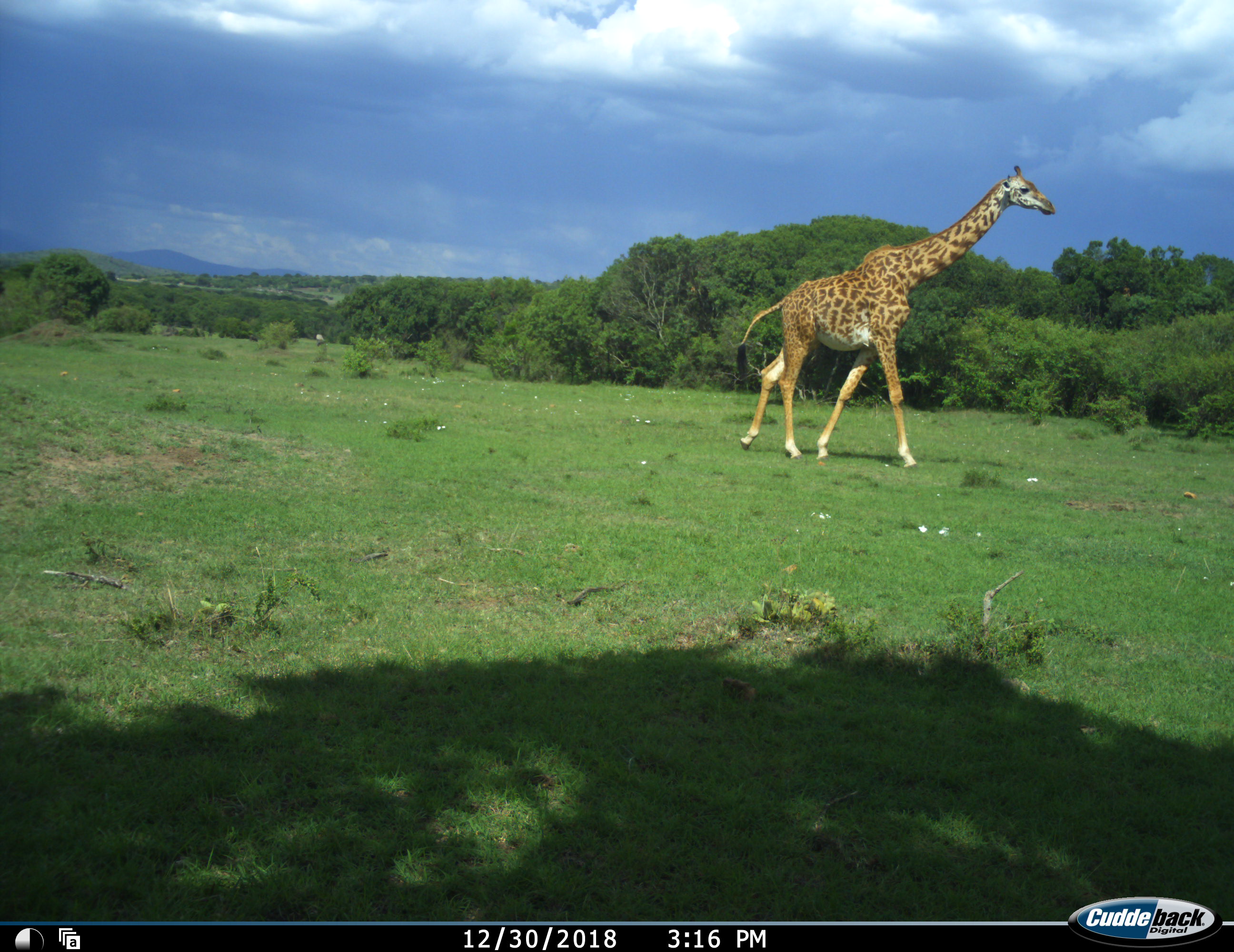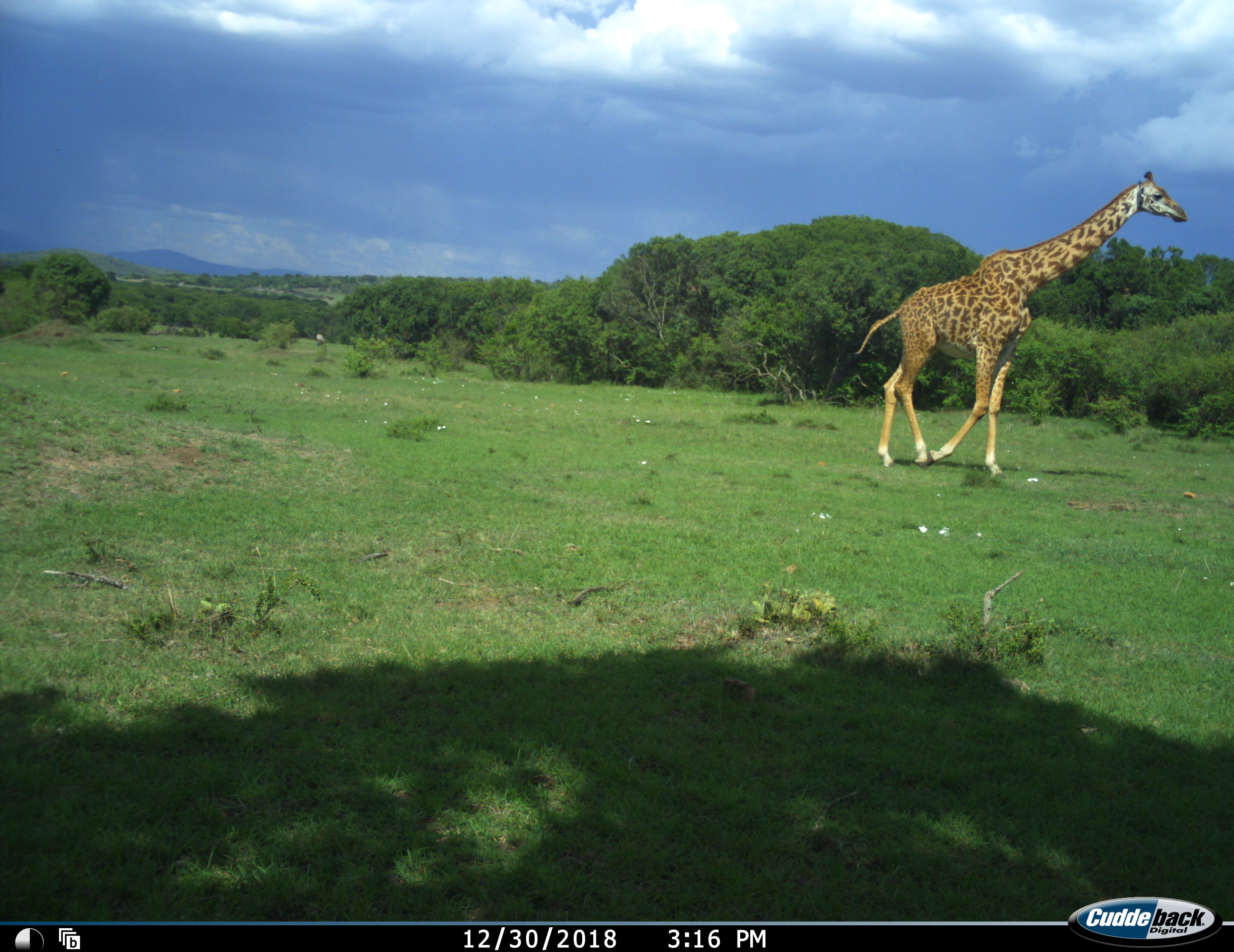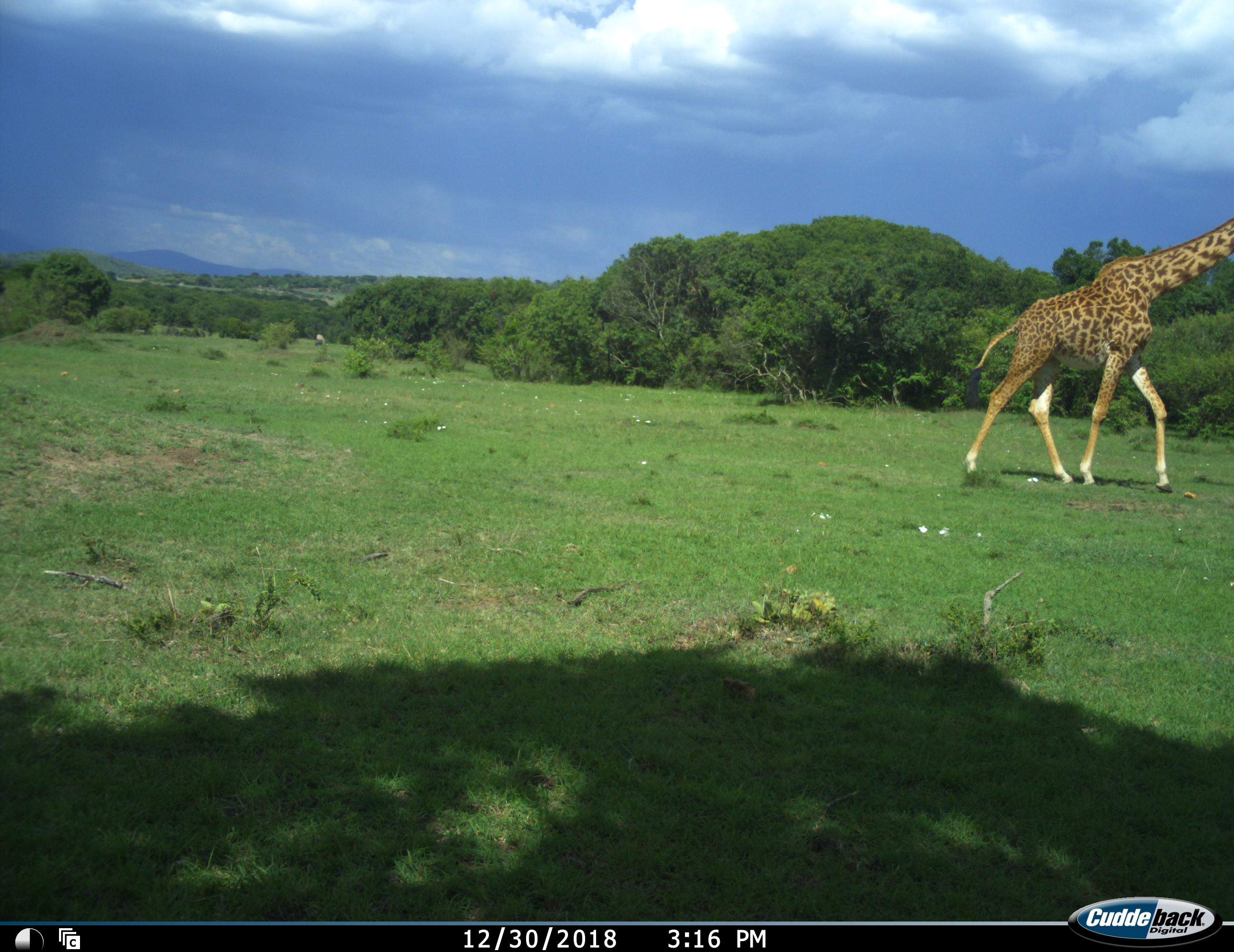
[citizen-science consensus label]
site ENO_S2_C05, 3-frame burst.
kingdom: Animalia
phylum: Chordata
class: Mammalia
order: Artiodactyla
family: Giraffidae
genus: Giraffa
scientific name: Giraffa camelopardalis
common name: giraffe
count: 1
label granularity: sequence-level